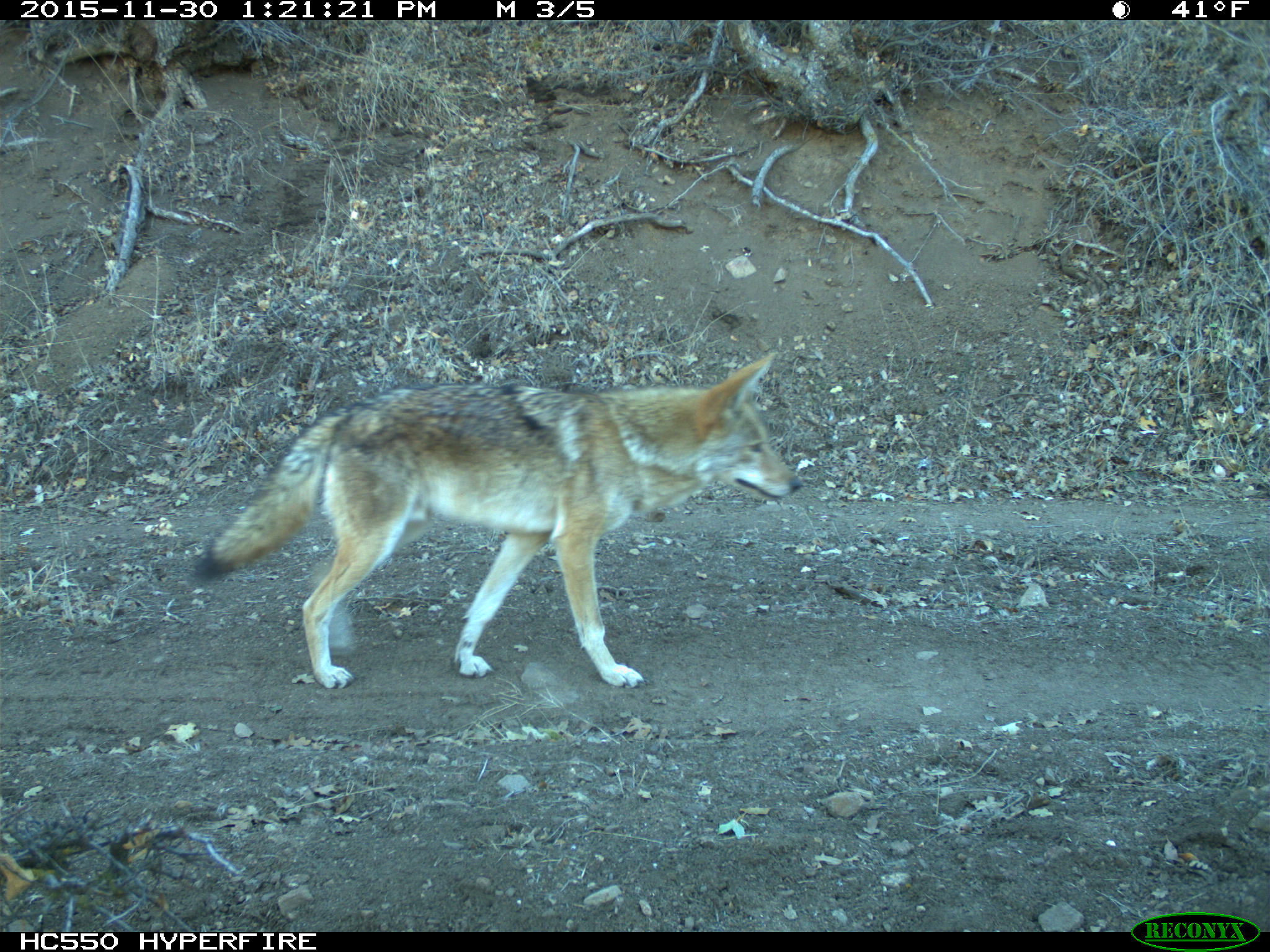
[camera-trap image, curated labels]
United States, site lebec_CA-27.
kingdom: Animalia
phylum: Chordata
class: Mammalia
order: Carnivora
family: Canidae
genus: Canis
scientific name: Canis latrans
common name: coyote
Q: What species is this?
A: Canis latrans (coyote).